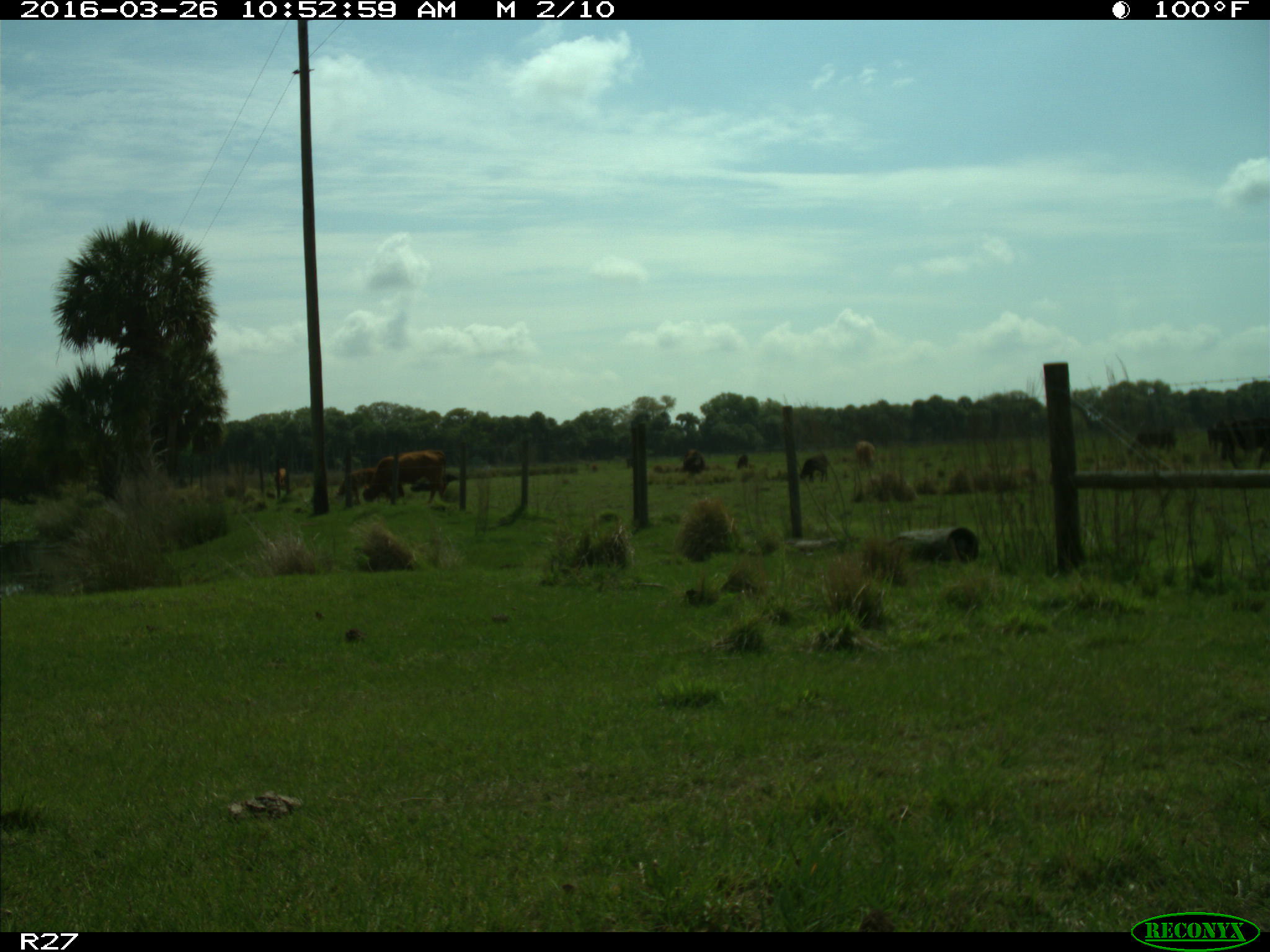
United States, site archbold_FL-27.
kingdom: Animalia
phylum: Chordata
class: Mammalia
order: Artiodactyla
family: Bovidae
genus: Bos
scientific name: Bos taurus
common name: domestic cow